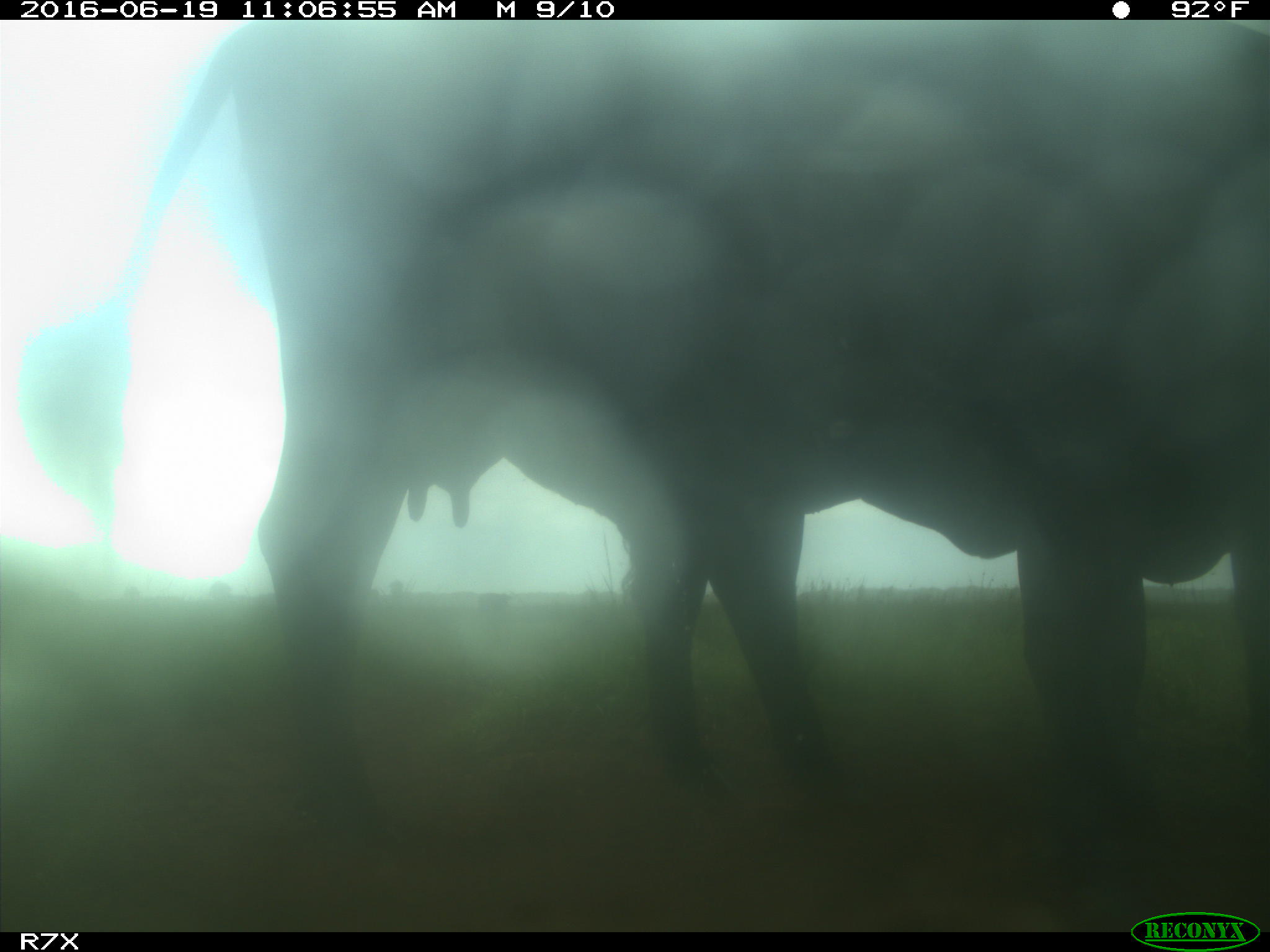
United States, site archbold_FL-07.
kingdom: Animalia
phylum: Chordata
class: Mammalia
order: Artiodactyla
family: Bovidae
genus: Bos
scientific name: Bos taurus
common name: domestic cow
Bos taurus (domestic cow).